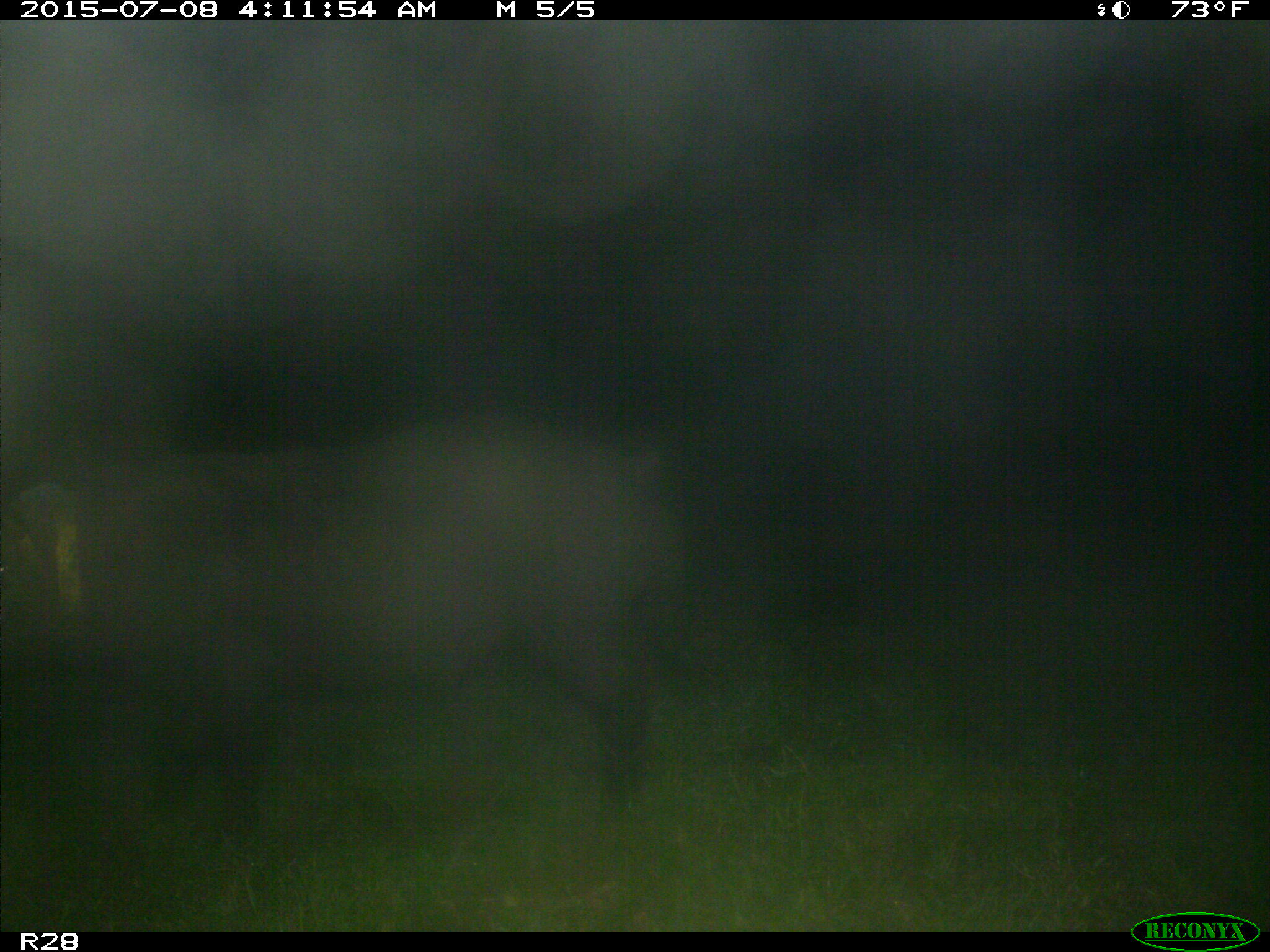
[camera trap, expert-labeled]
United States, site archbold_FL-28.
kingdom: Animalia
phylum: Chordata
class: Mammalia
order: Artiodactyla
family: Suidae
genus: Sus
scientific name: Sus scrofa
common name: wild boar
Sus scrofa (wild boar).